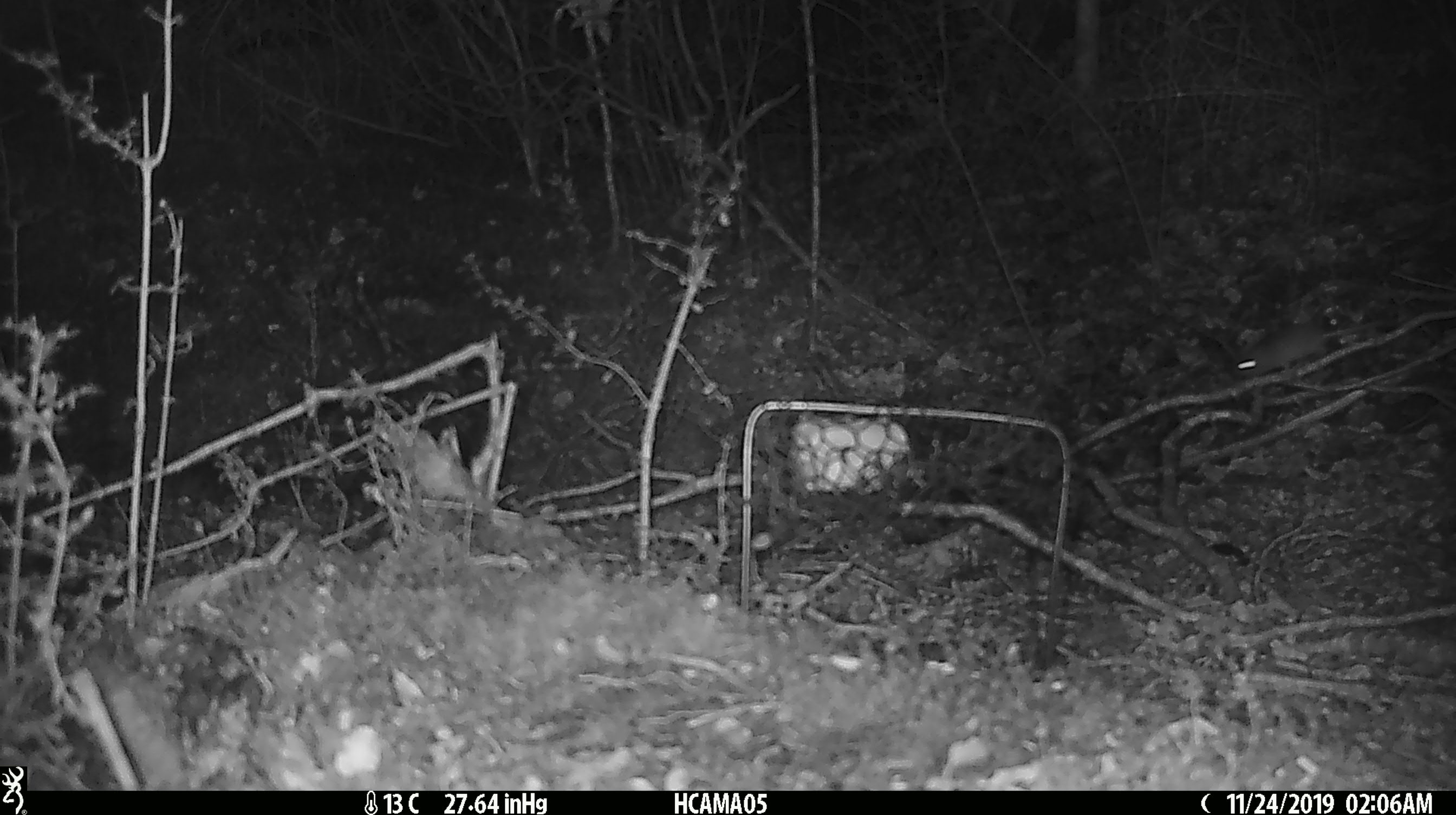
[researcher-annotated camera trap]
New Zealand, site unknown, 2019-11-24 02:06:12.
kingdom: Animalia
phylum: Chordata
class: Mammalia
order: Rodentia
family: Muridae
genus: Mus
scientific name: Mus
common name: mouse